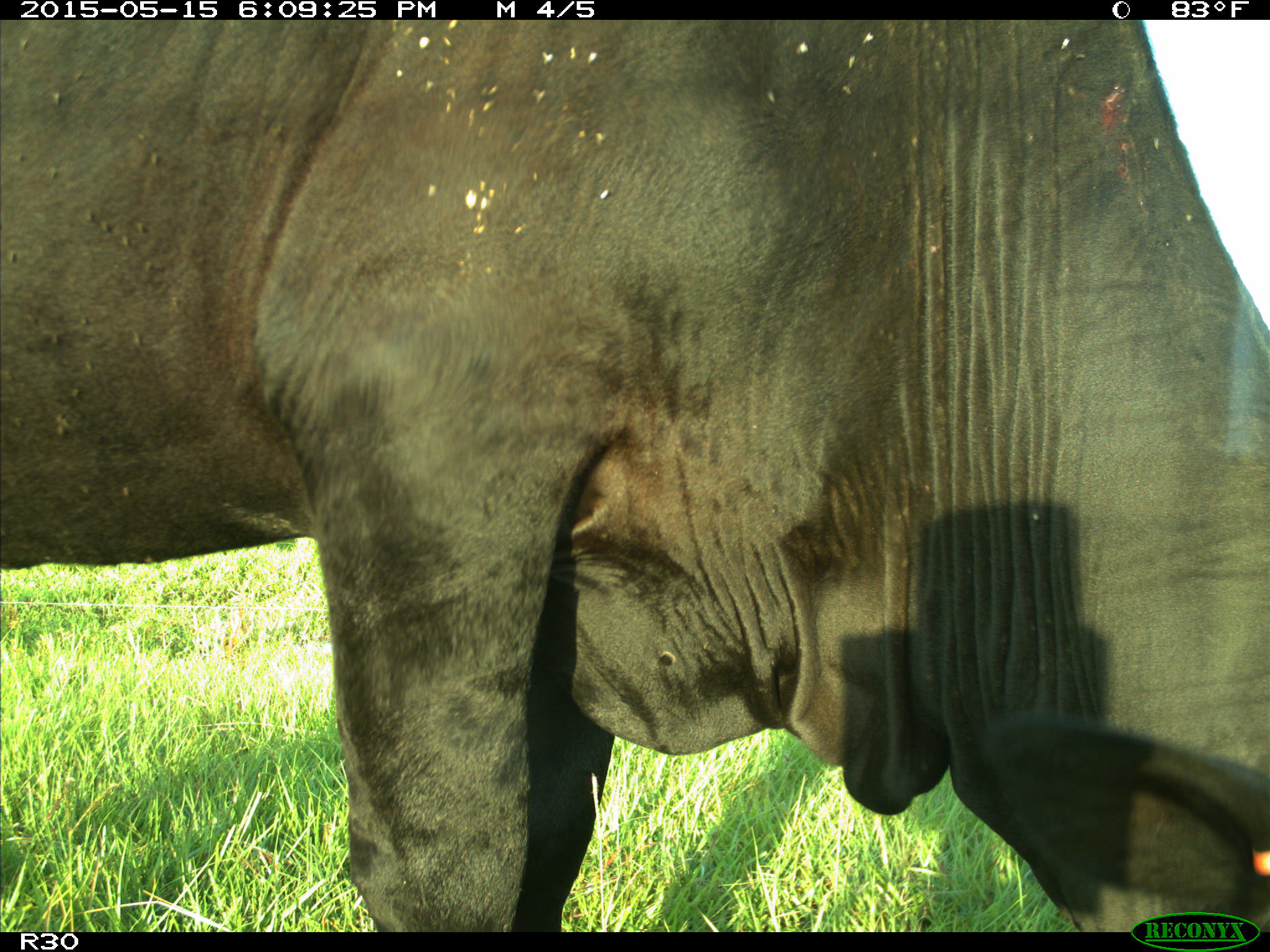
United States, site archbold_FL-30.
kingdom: Animalia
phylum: Chordata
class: Mammalia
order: Artiodactyla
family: Bovidae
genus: Bos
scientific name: Bos taurus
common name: domestic cow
Bos taurus (domestic cow).